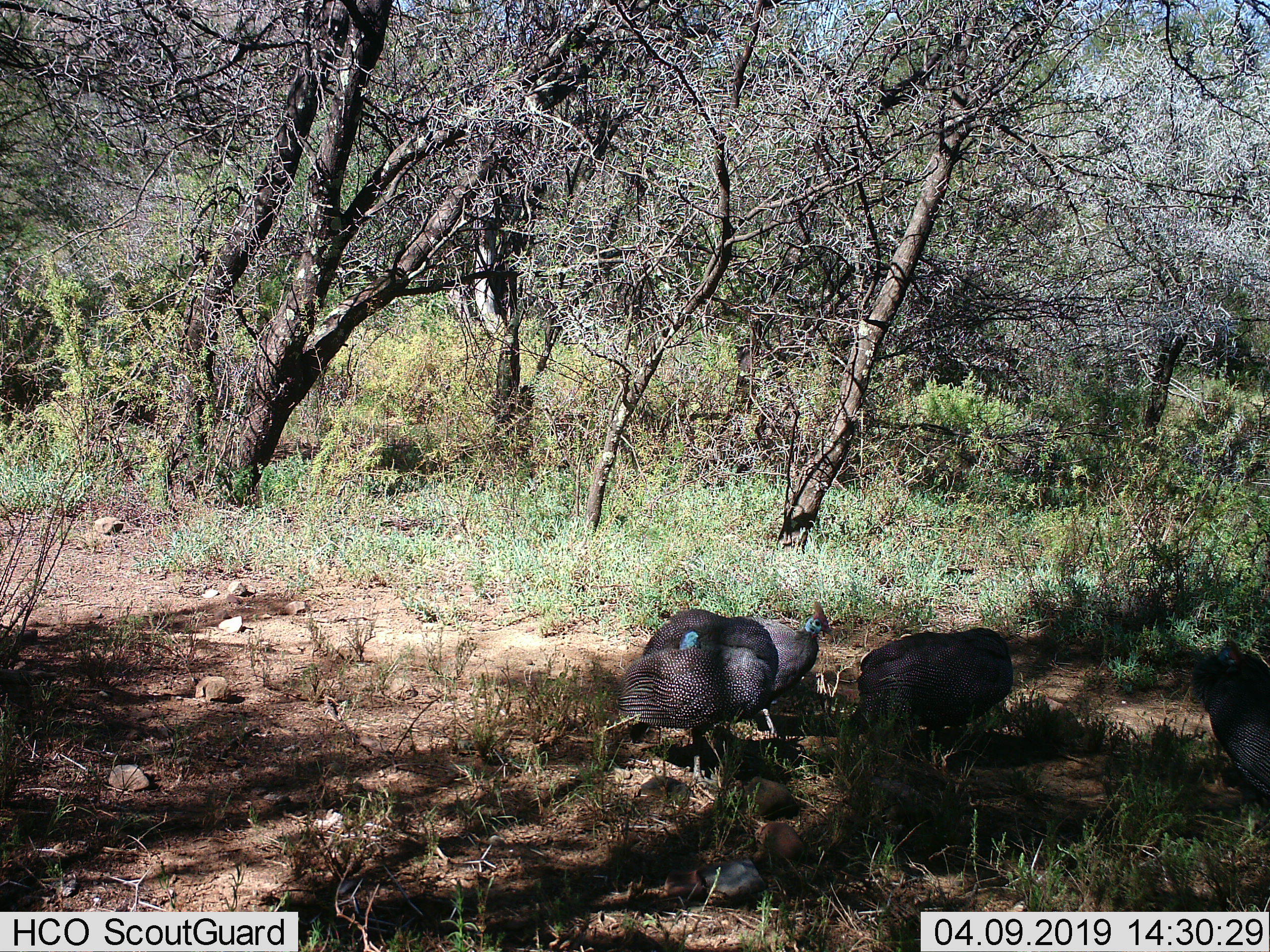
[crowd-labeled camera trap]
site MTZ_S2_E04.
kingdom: Animalia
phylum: Chordata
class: Aves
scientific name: Aves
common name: bird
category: birdother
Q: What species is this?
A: Birdother (bird) (Aves).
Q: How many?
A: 4.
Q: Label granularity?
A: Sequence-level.